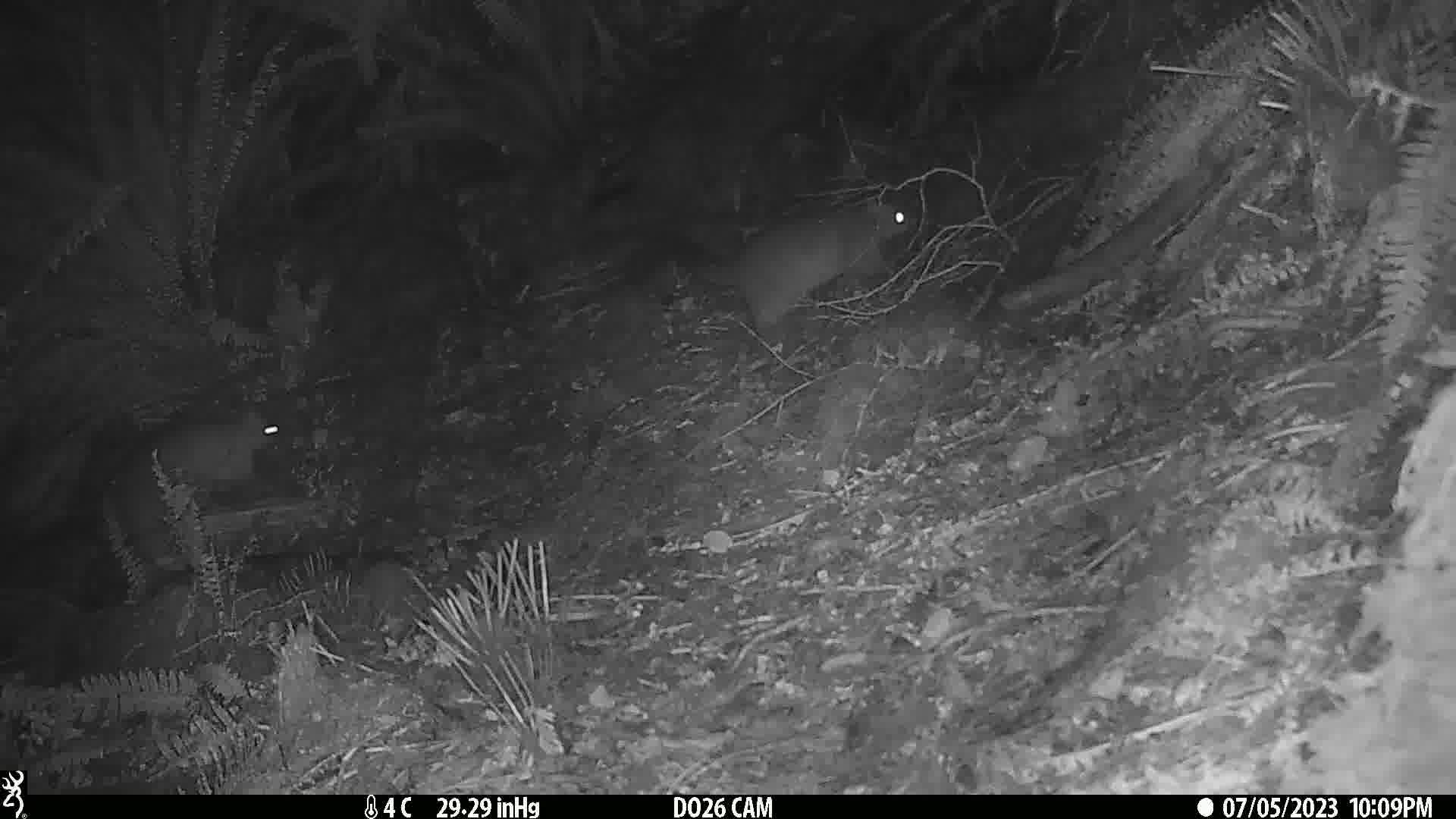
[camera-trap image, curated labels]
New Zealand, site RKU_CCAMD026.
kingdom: Animalia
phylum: Chordata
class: Mammalia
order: Diprotodontia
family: Phalangeridae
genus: Trichosurus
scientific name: Trichosurus vulpecula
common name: common brushtail possum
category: possum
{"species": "possum (common brushtail possum) (Trichosurus vulpecula)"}